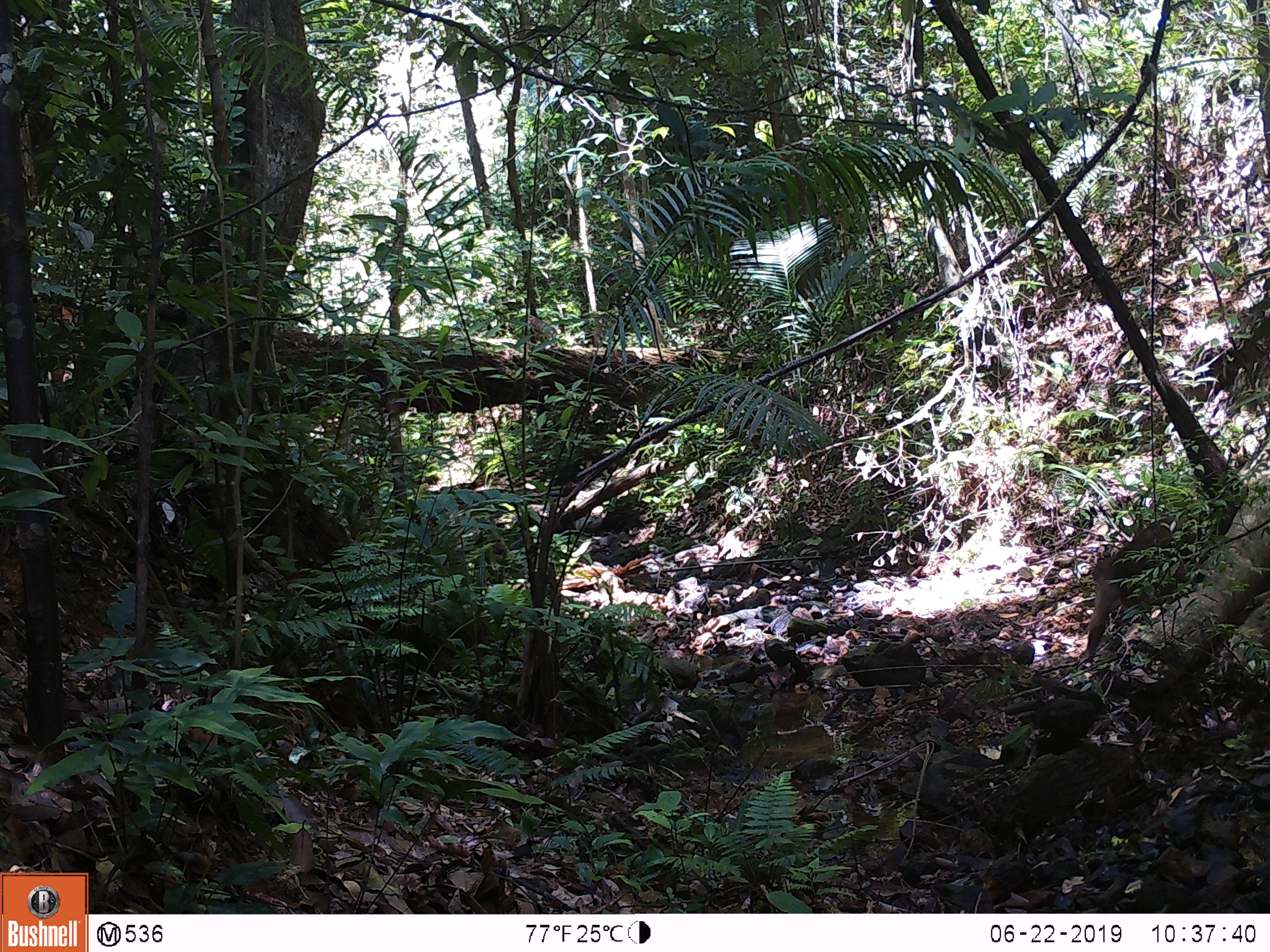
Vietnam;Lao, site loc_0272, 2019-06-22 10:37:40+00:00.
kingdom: Animalia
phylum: Chordata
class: Mammalia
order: Primates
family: Cercopithecidae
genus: Macaca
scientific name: Macaca arctoides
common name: stump-tailed macaque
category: stump tailed macaque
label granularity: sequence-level